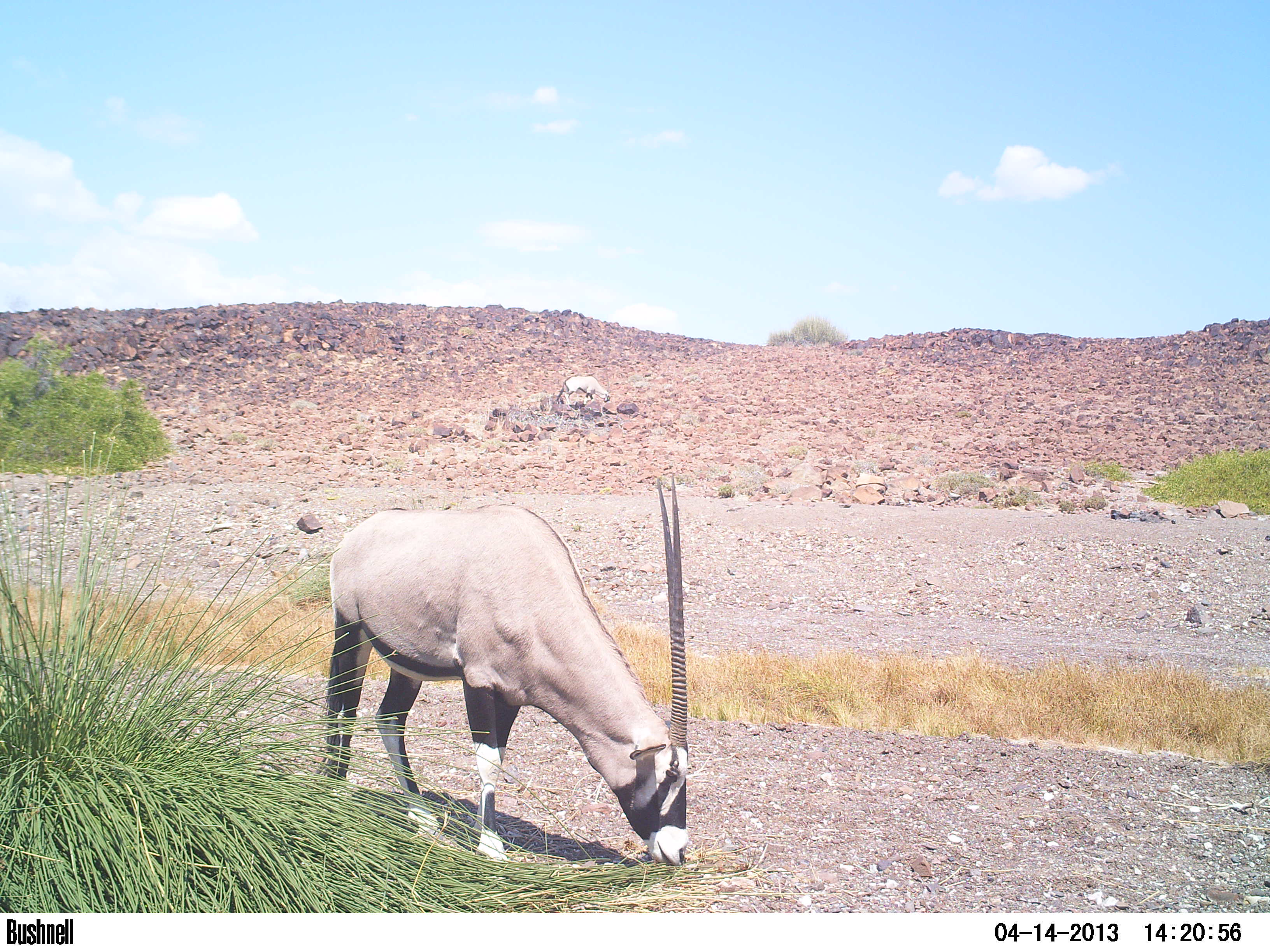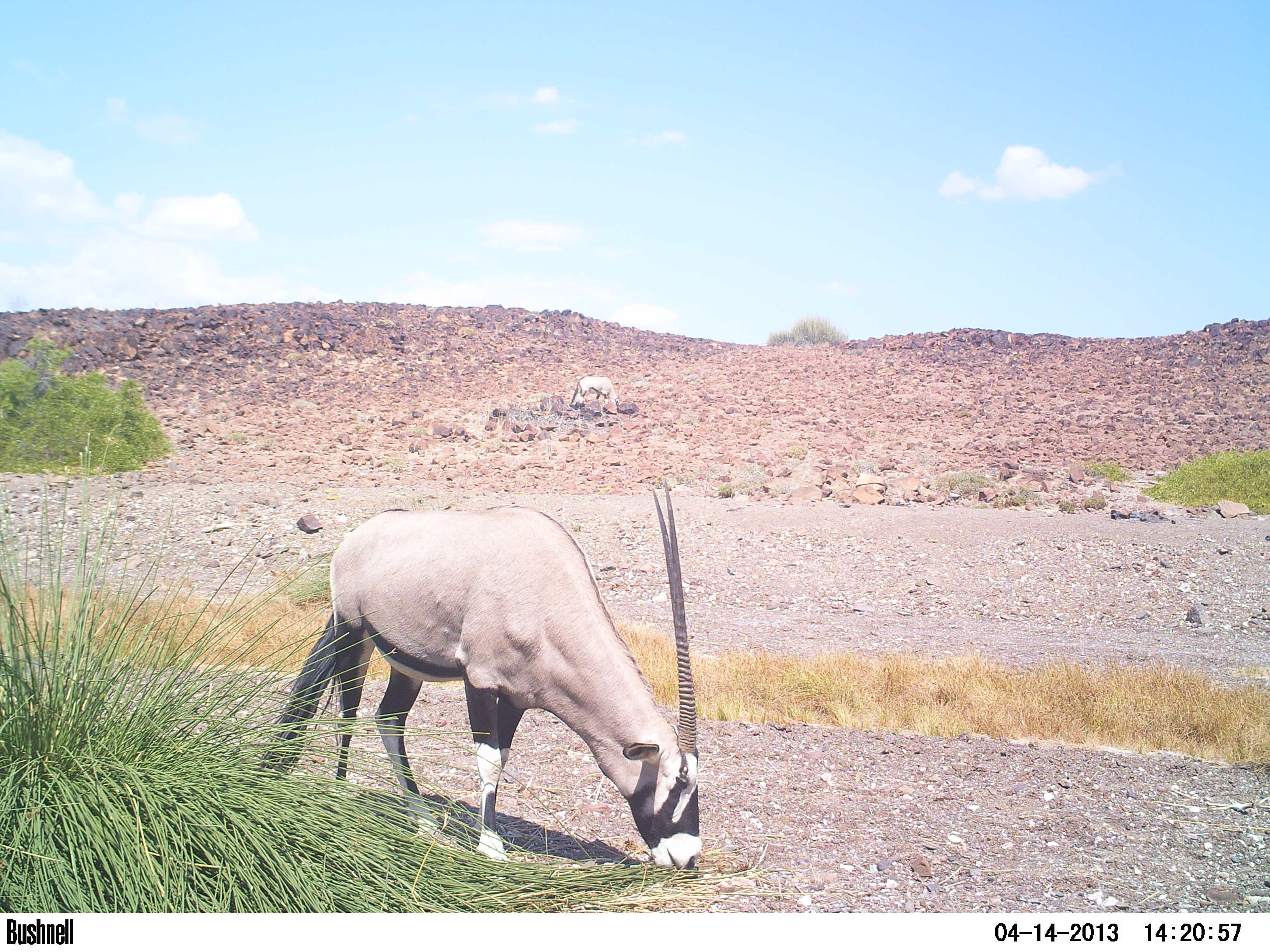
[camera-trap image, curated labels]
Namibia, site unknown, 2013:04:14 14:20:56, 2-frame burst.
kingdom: Animalia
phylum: Chordata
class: Mammalia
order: Artiodactyla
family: Bovidae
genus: Oryx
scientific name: Oryx gazella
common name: gemsbok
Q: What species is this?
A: Oryx gazella (gemsbok).